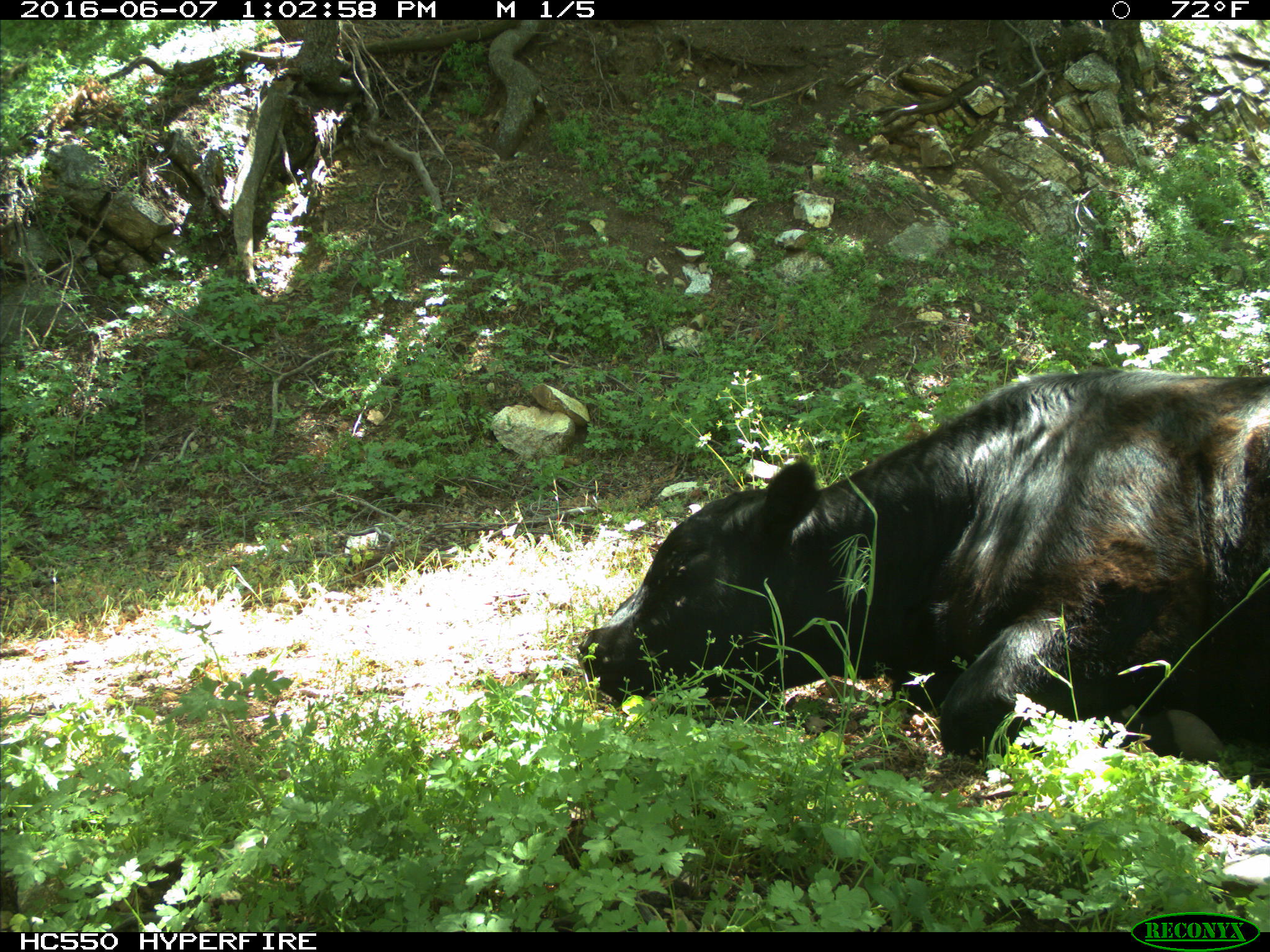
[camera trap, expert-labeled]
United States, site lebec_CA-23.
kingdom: Animalia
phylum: Chordata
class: Mammalia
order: Artiodactyla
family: Bovidae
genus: Bos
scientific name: Bos taurus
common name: domestic cow